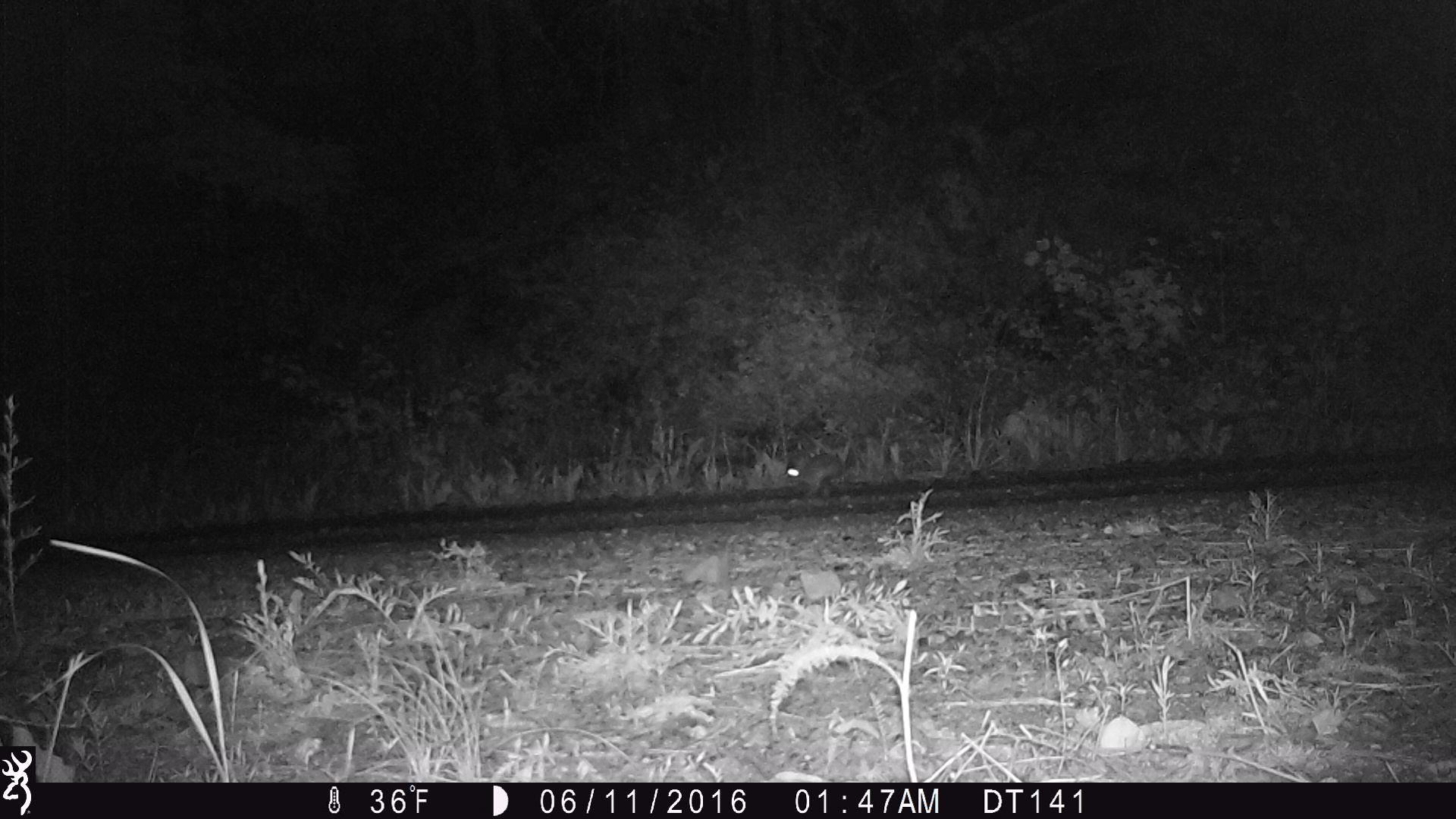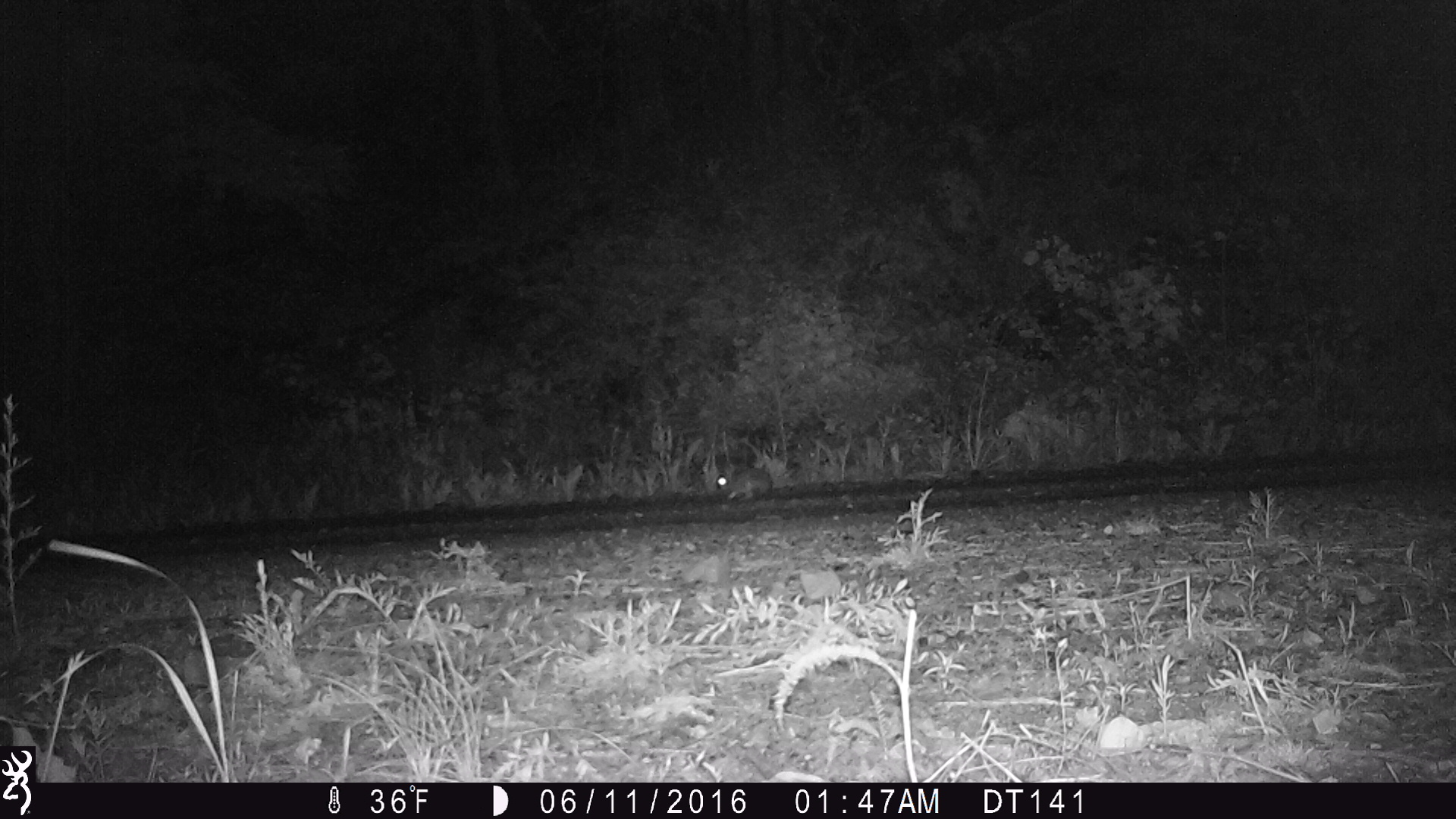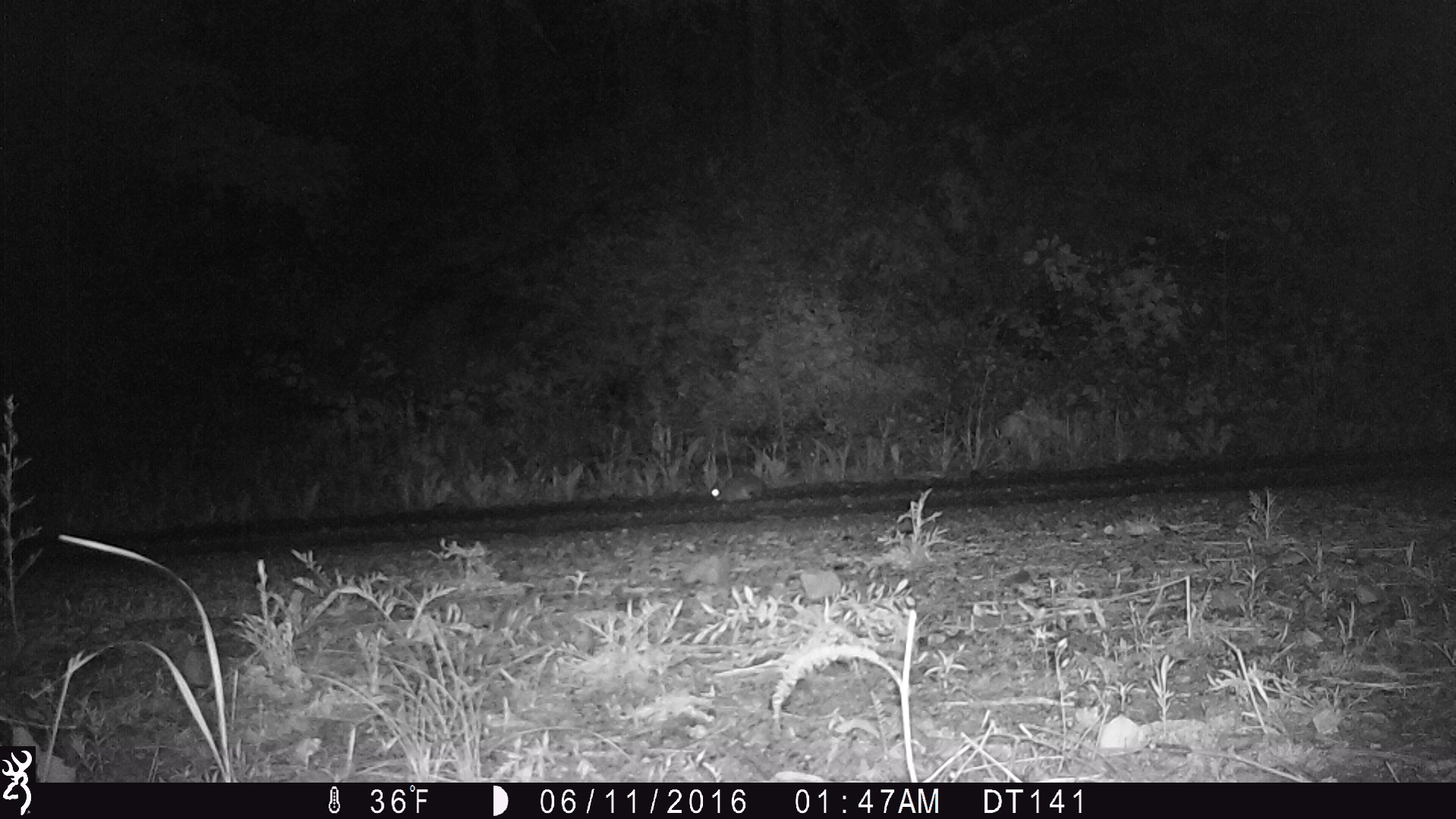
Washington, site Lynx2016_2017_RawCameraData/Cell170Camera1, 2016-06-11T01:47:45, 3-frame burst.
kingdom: Animalia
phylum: Chordata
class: Mammalia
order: Lagomorpha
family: Leporidae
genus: Lepus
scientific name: Lepus americanus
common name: snowshoe hare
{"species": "Lepus americanus (snowshoe hare)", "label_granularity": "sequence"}